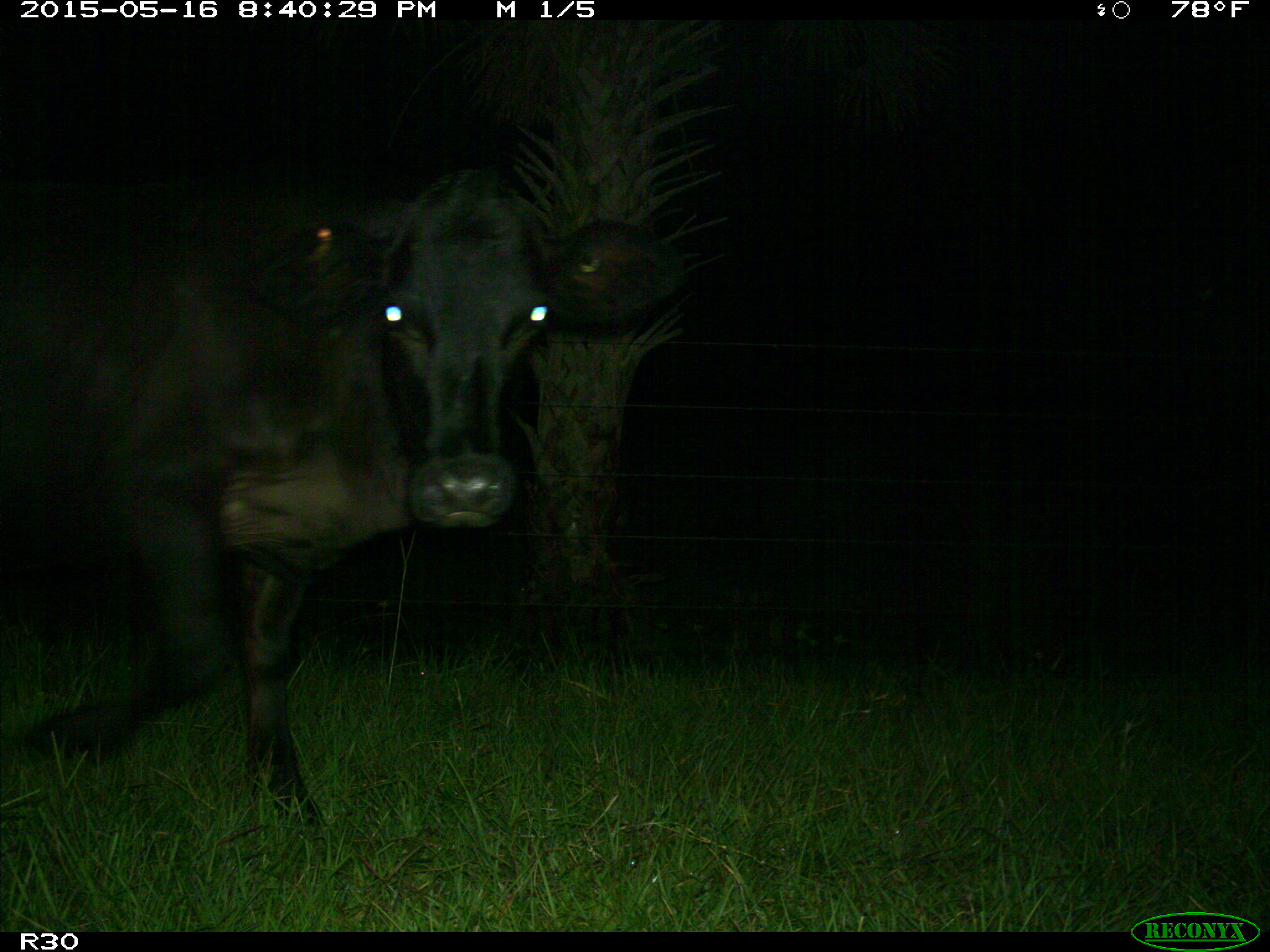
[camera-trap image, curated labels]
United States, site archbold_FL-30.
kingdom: Animalia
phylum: Chordata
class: Mammalia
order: Artiodactyla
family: Bovidae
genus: Bos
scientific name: Bos taurus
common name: domestic cow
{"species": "Bos taurus (domestic cow)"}